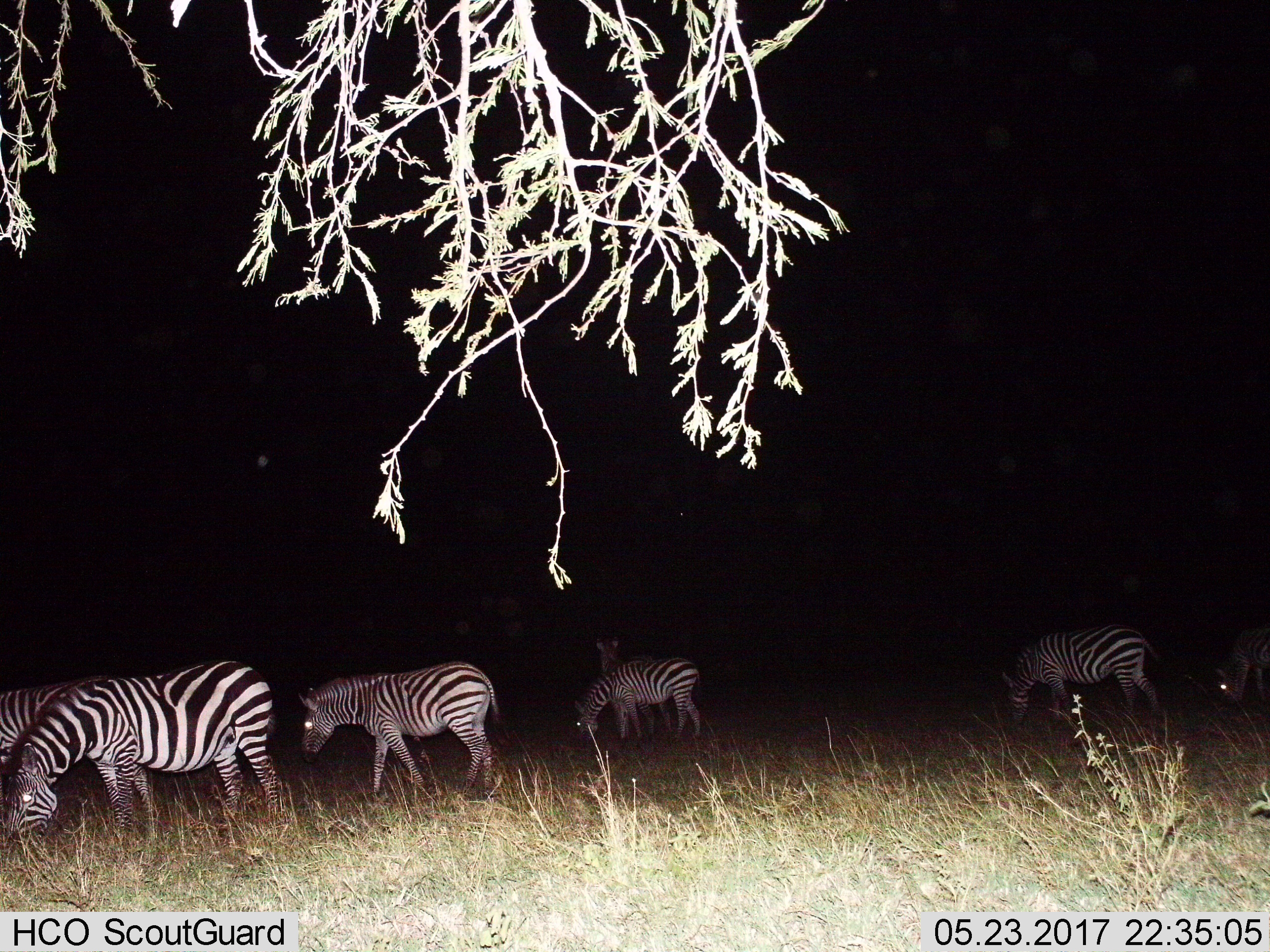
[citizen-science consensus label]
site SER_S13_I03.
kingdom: Animalia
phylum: Chordata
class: Mammalia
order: Perissodactyla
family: Equidae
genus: Equus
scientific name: Equus quagga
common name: plains zebra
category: zebraplains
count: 7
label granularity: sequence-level